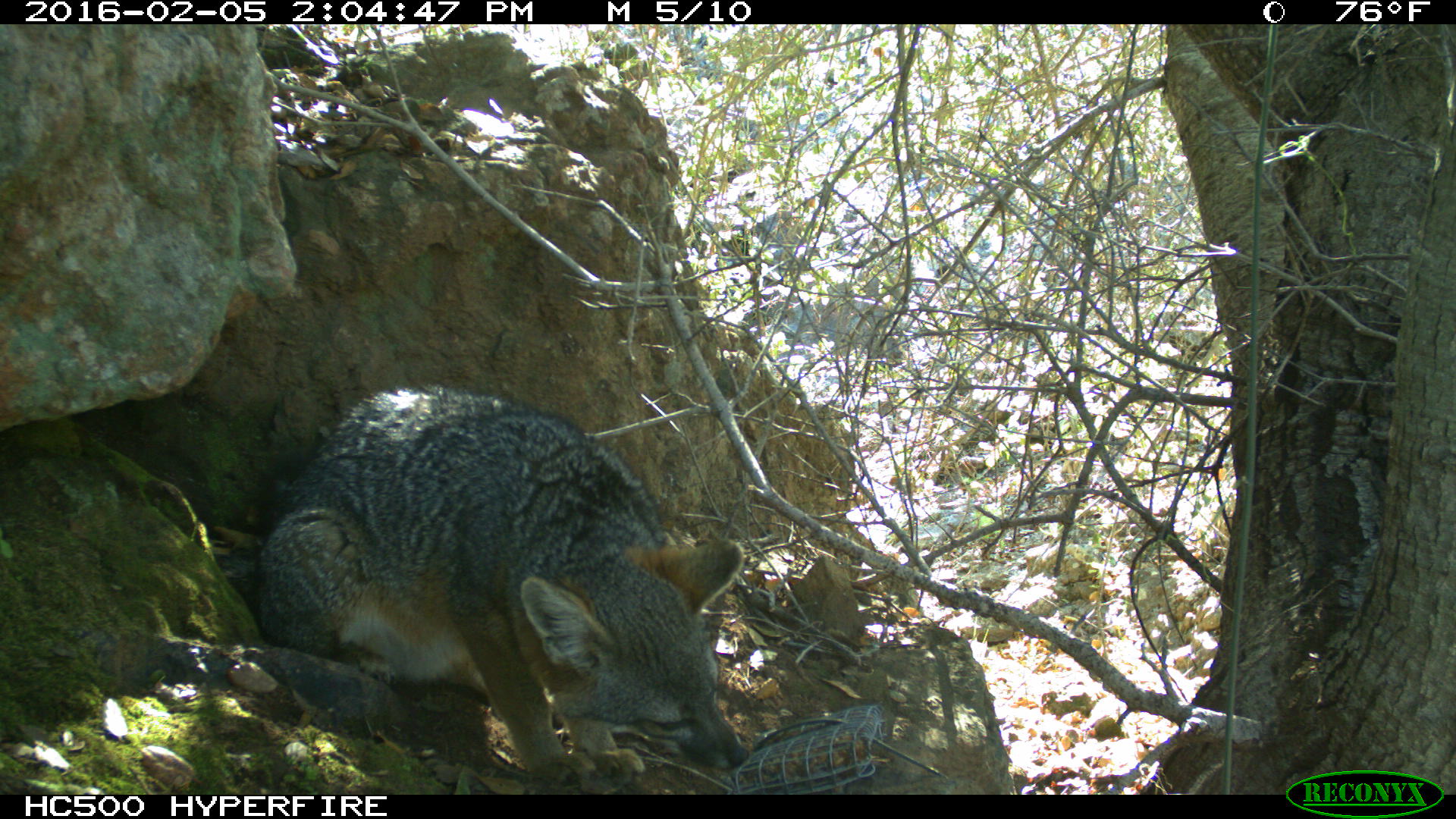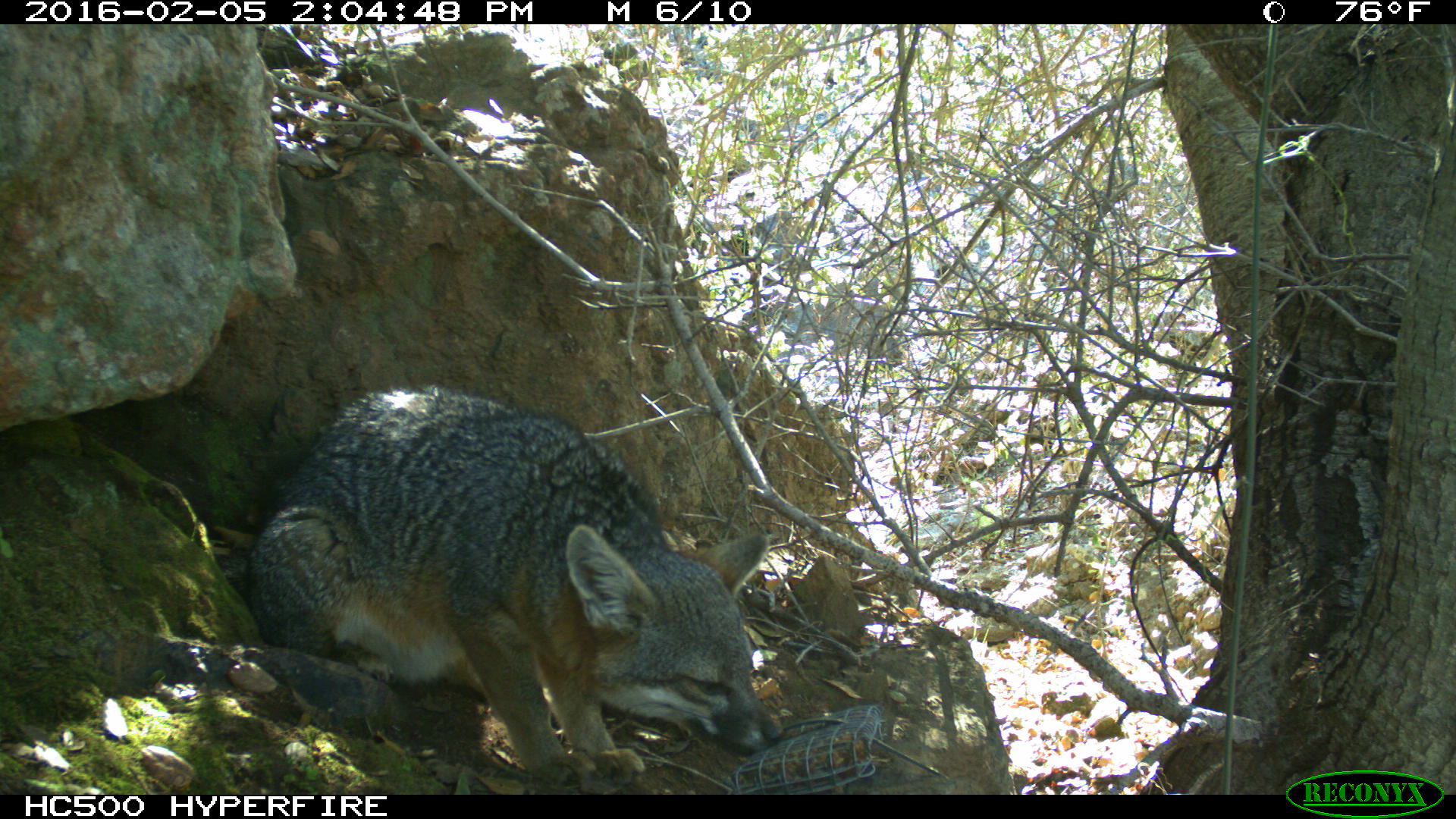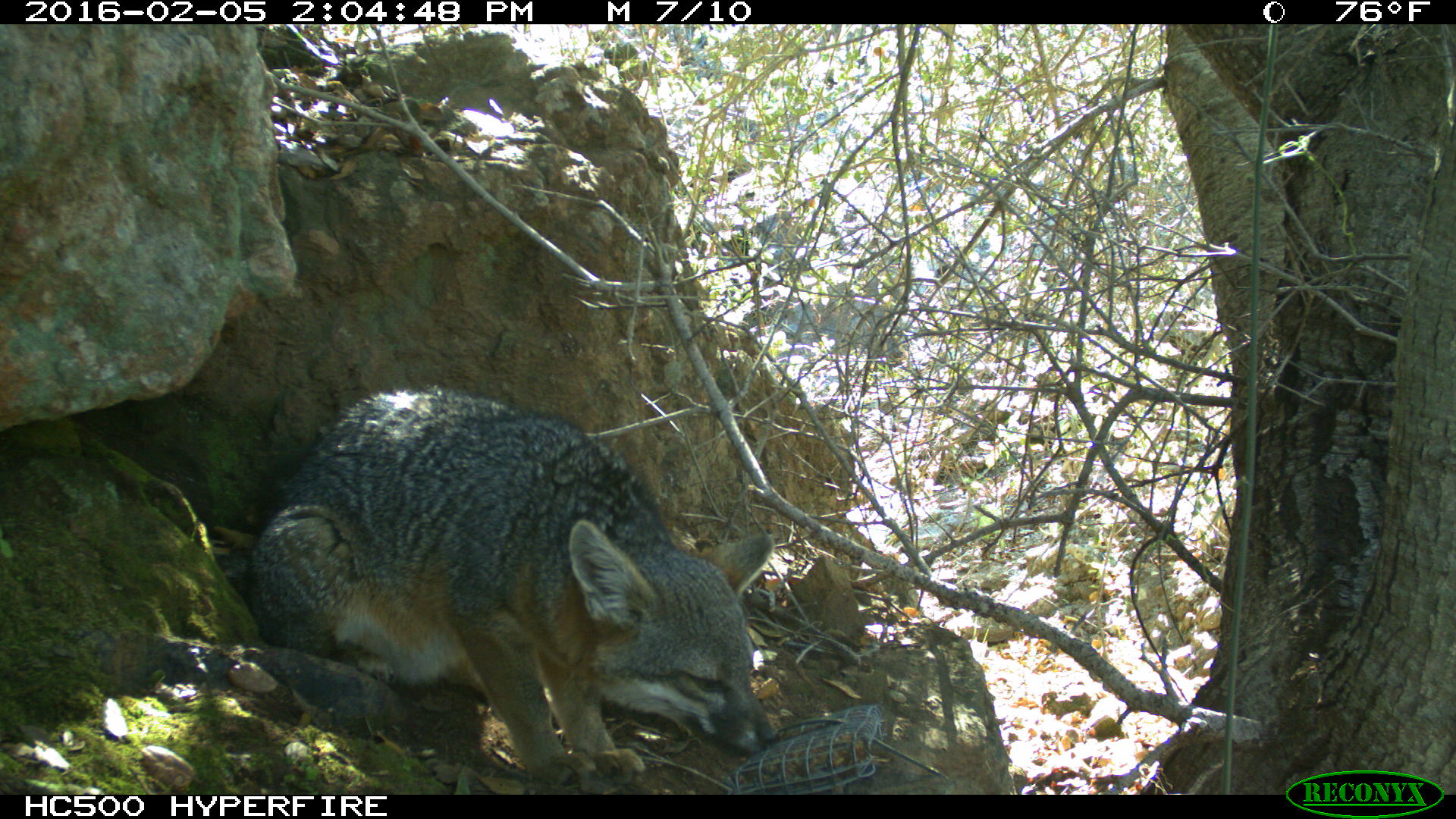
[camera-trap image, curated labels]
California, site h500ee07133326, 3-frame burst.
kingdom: Animalia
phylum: Chordata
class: Mammalia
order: Carnivora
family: Canidae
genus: Urocyon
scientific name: Urocyon littoralis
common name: island fox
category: fox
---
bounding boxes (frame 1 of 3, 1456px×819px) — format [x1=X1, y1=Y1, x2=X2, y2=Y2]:
fox: [x1=254, y1=381, x2=750, y2=789]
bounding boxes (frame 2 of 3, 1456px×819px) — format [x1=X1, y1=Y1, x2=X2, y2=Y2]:
fox: [x1=244, y1=382, x2=783, y2=785]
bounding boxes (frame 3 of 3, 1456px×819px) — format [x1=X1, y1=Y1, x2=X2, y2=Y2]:
fox: [x1=248, y1=386, x2=780, y2=786]